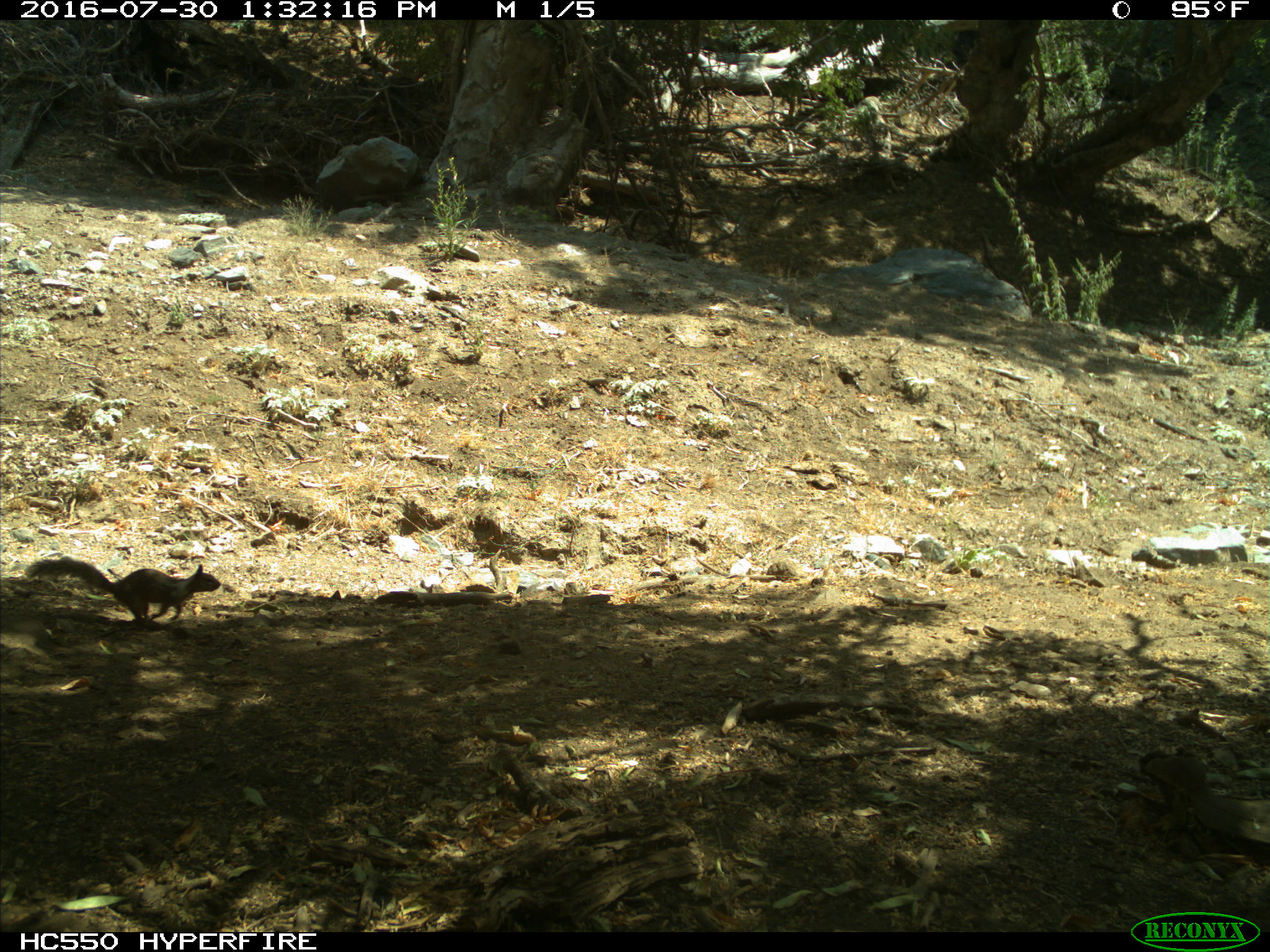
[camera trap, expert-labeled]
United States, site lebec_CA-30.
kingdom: Animalia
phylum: Chordata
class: Mammalia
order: Rodentia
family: Sciuridae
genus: Otospermophilus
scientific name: Otospermophilus beecheyi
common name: california ground squirrel